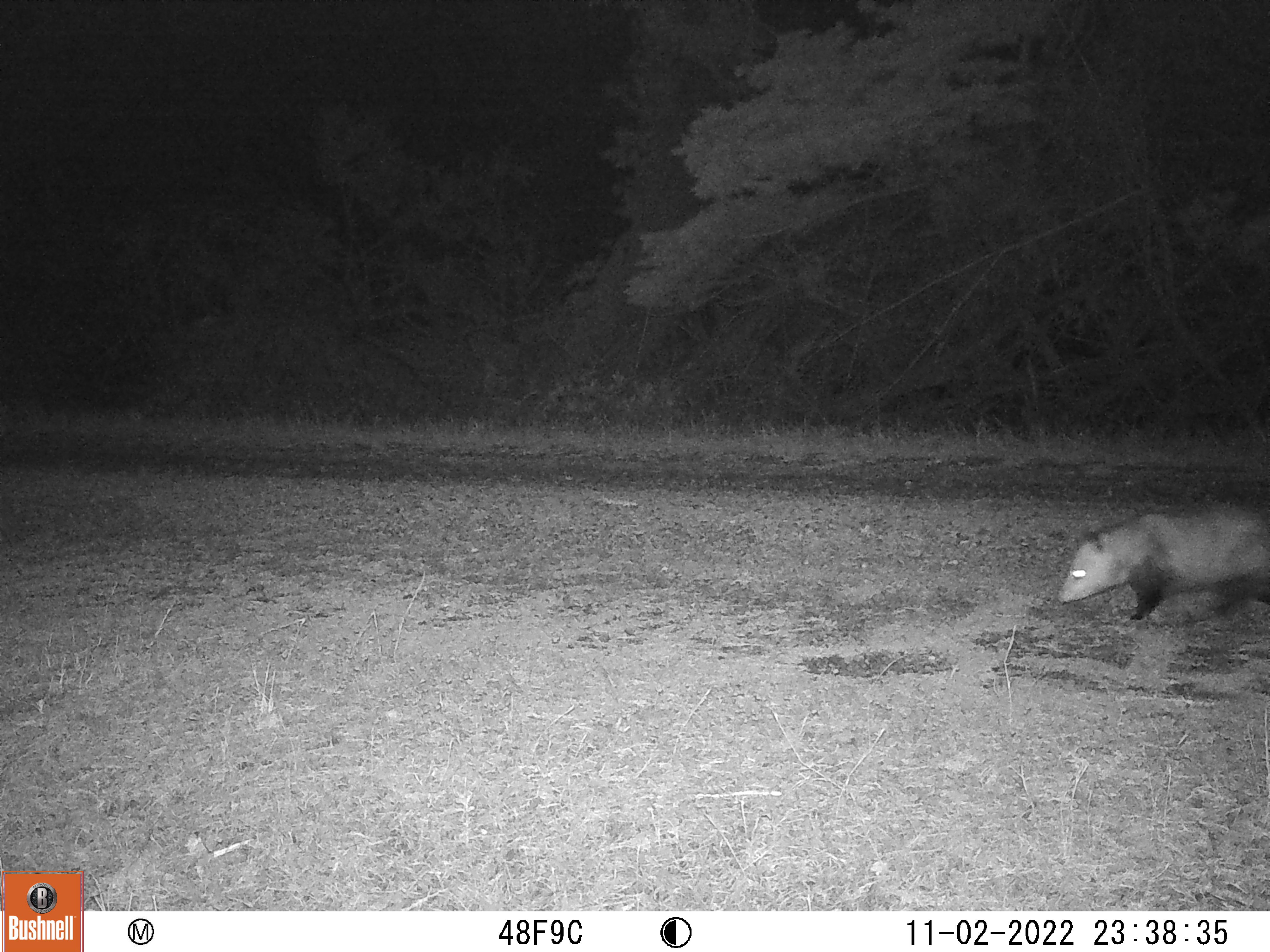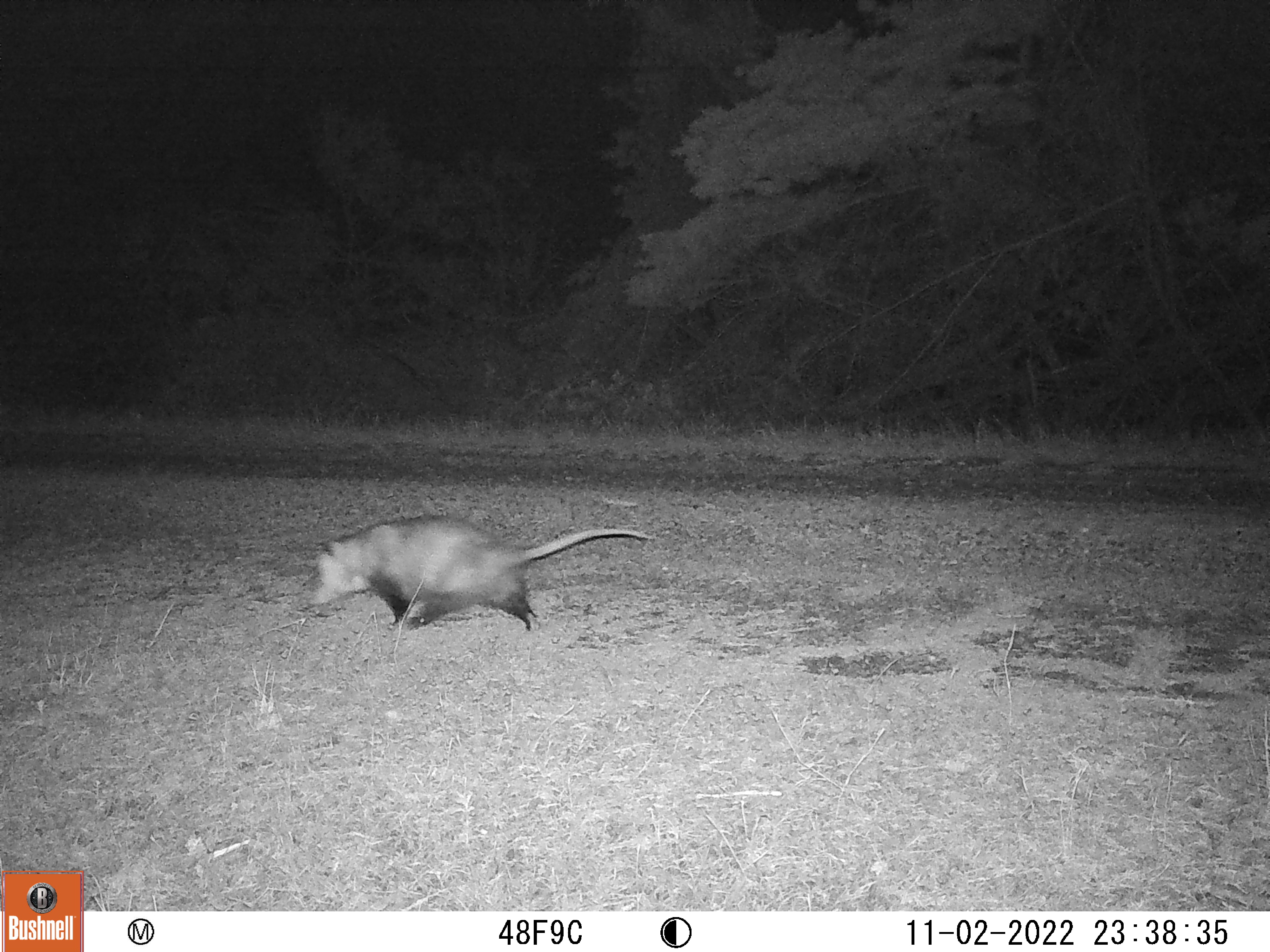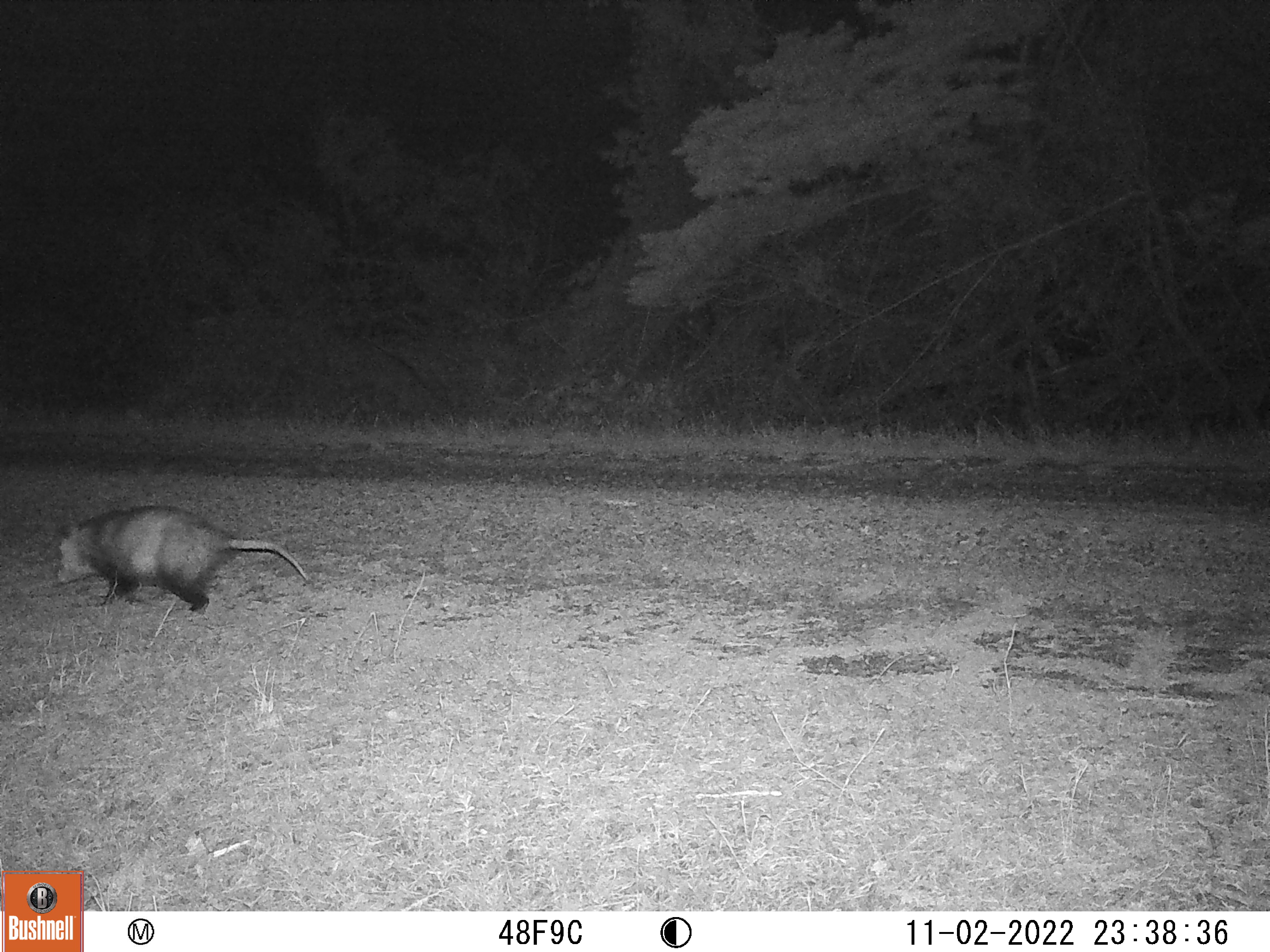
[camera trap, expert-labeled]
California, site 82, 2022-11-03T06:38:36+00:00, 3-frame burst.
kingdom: Animalia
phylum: Chordata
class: Mammalia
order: Didelphimorphia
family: Didelphidae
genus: Didelphis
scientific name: Didelphis virginiana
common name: virginia opossum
Virginia opossum (Didelphis virginiana).